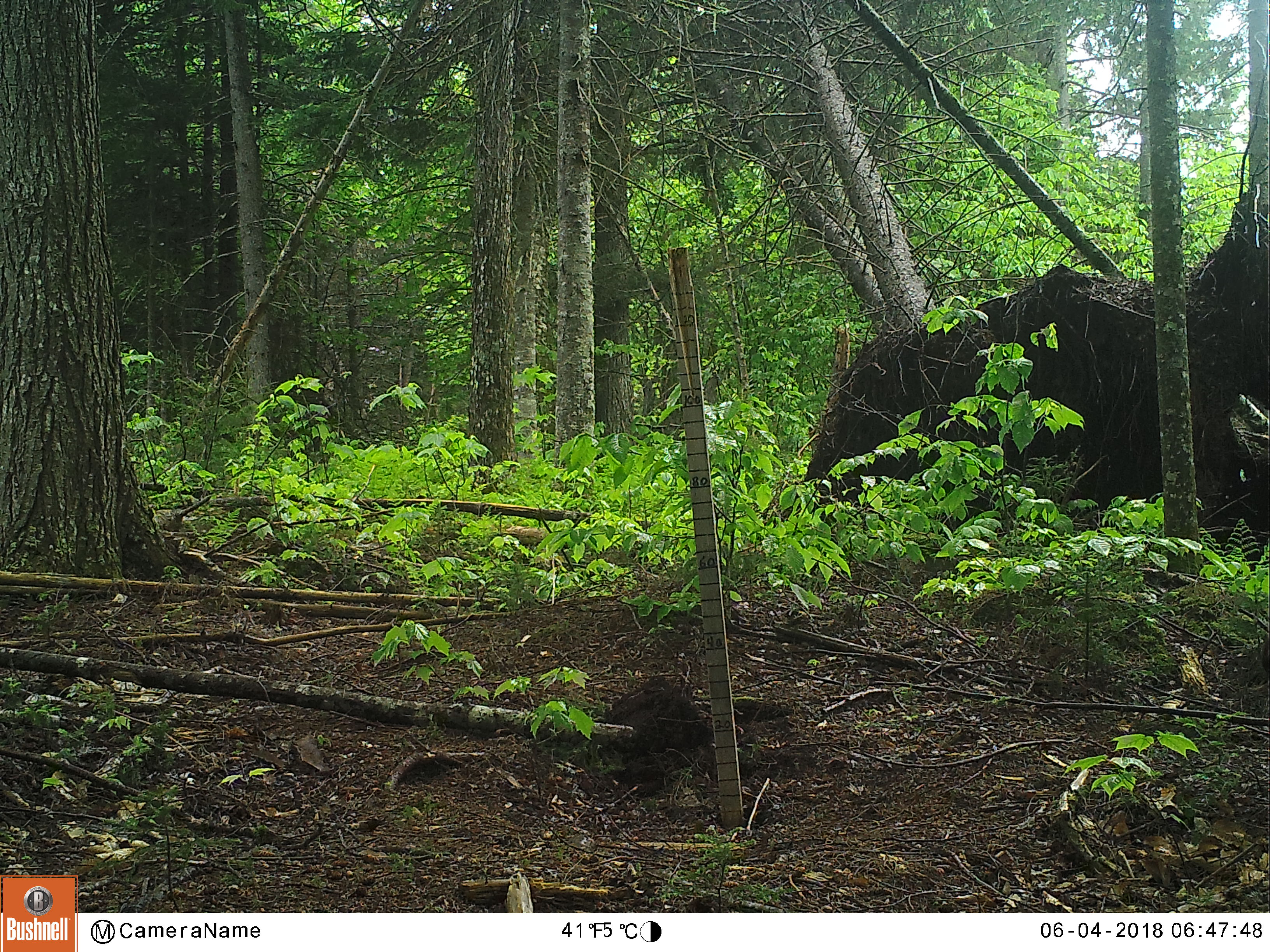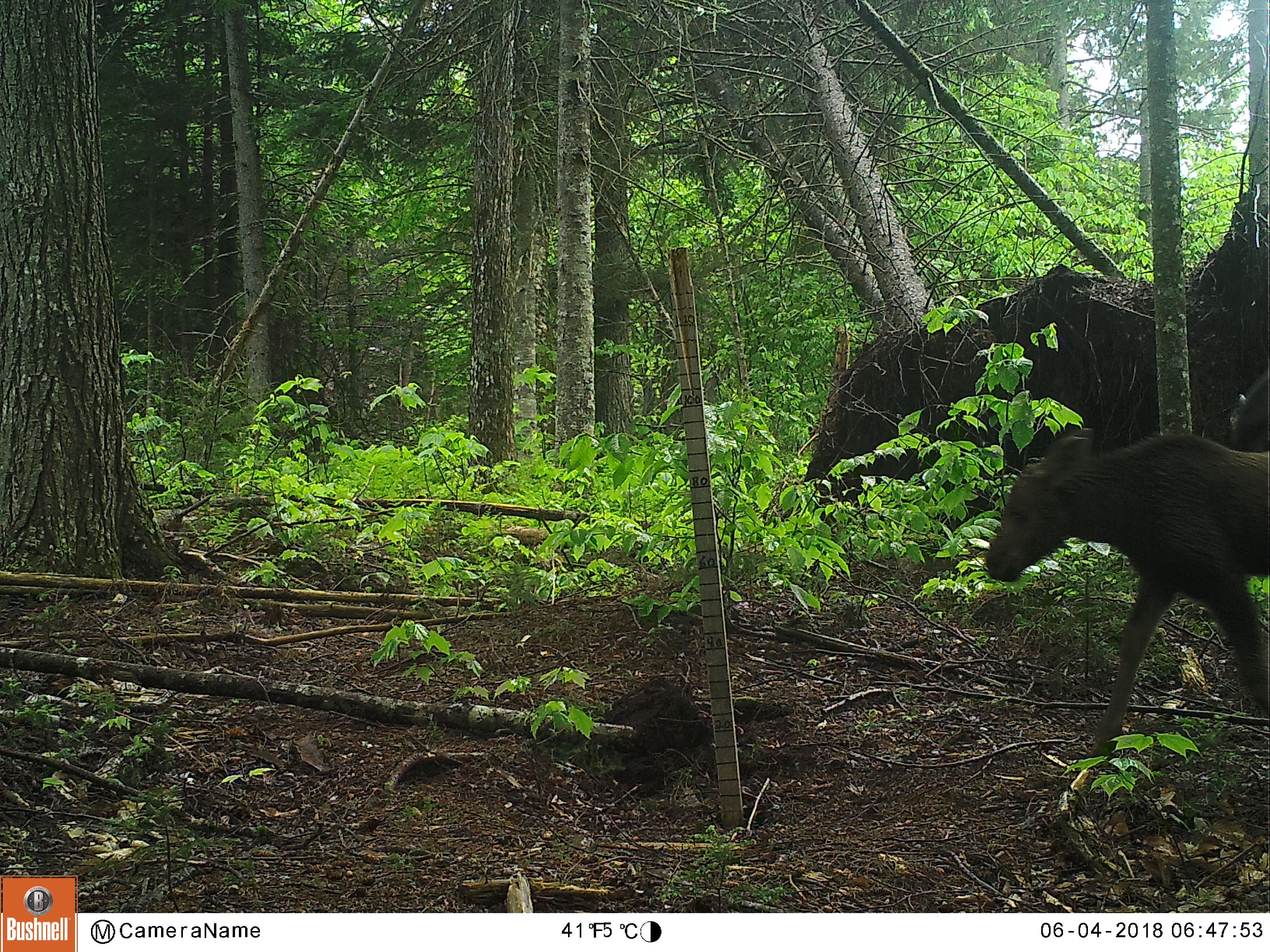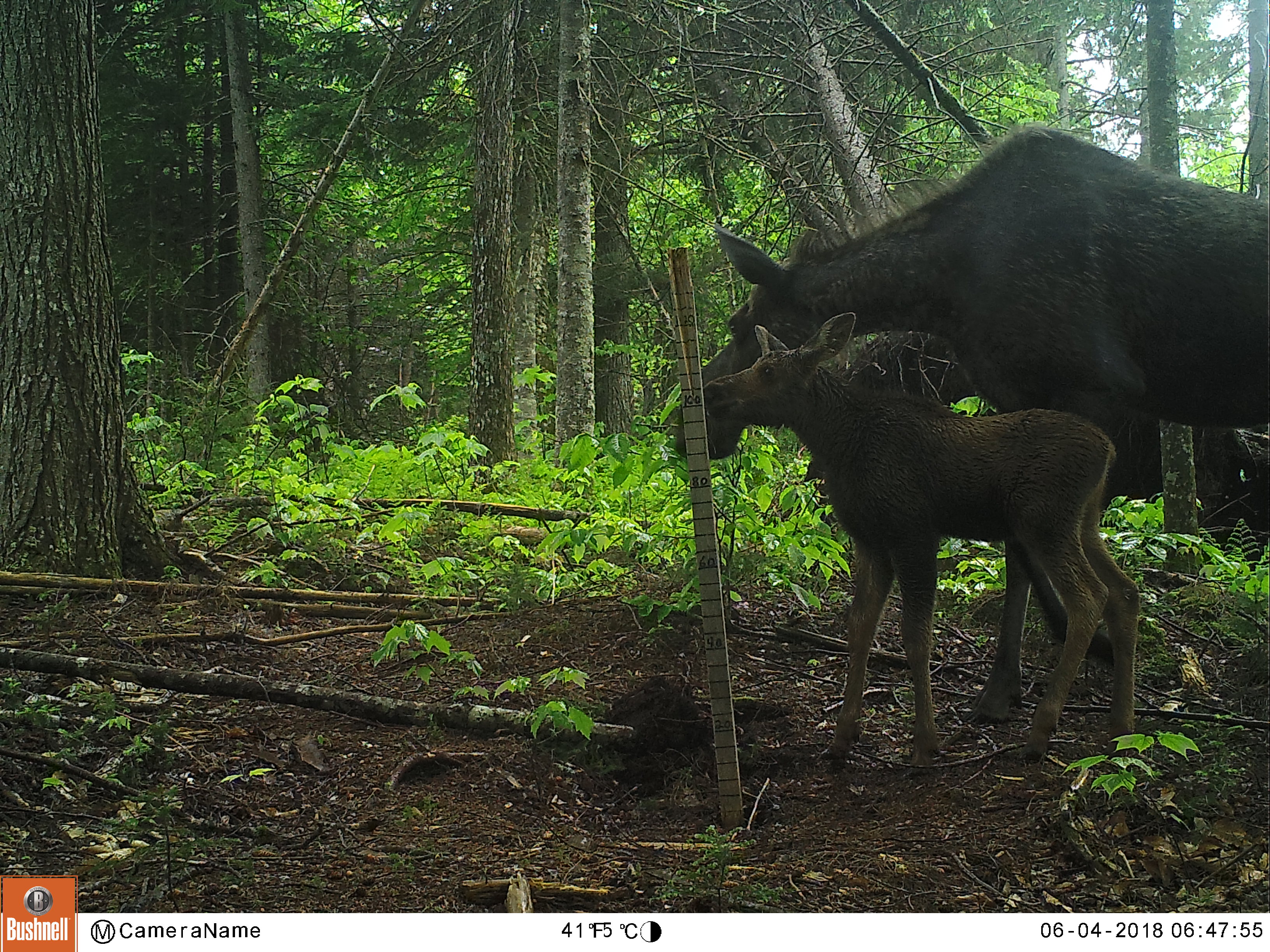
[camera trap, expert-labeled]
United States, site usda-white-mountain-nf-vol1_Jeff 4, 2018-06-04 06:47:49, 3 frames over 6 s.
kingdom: Animalia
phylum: Chordata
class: Mammalia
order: Artiodactyla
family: Cervidae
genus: Alces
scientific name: Alces alces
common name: moose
Moose (Alces alces).